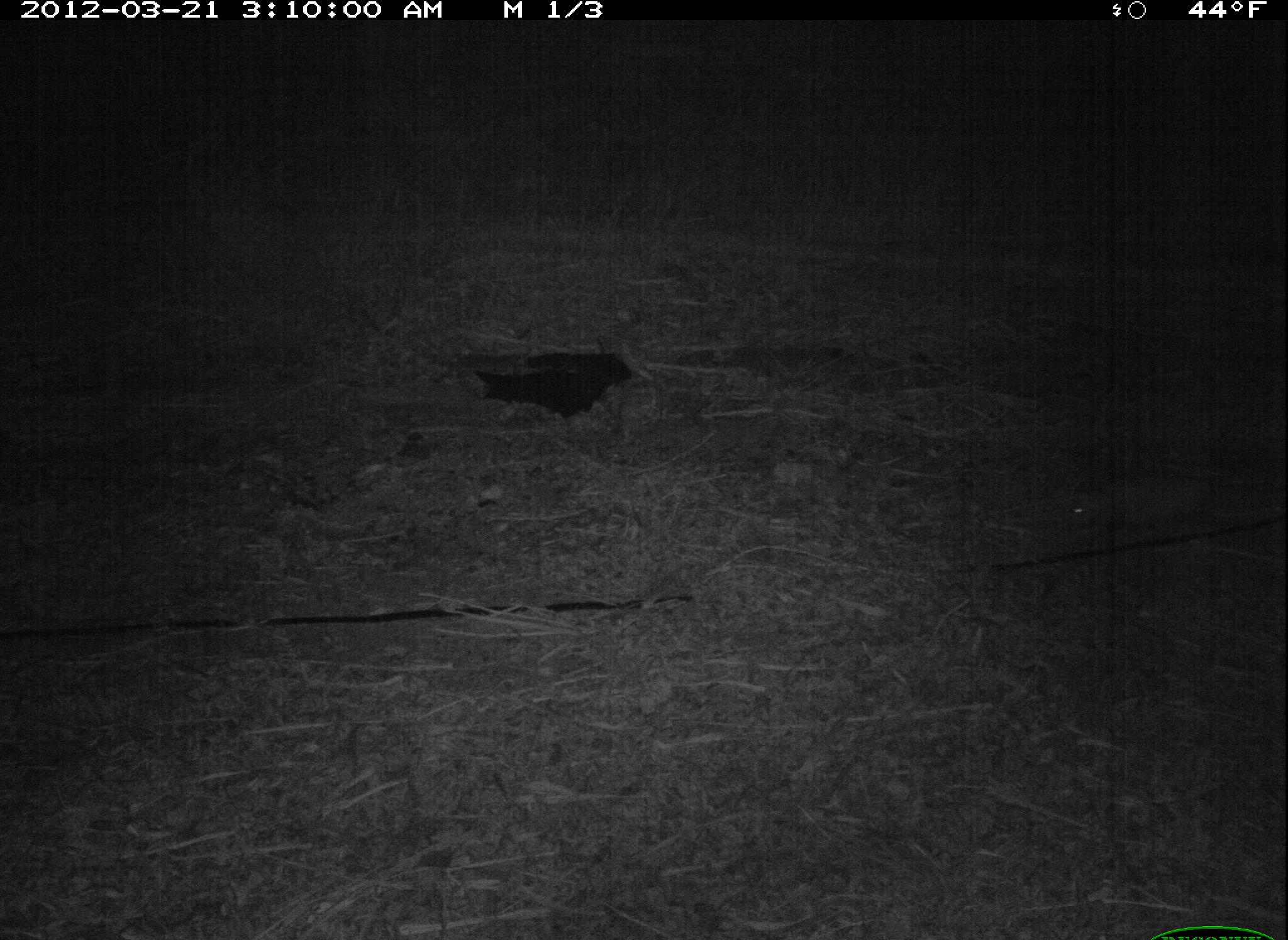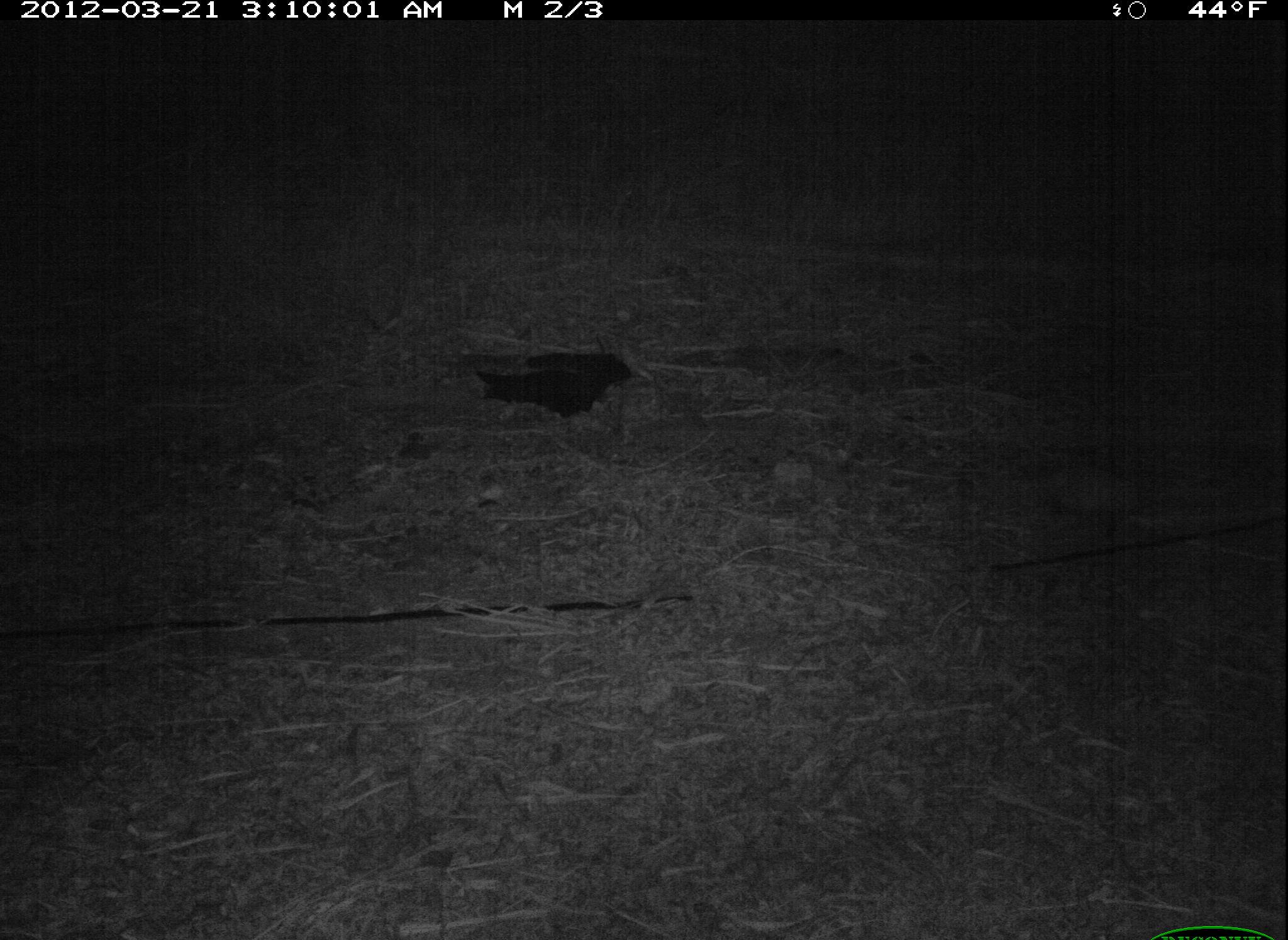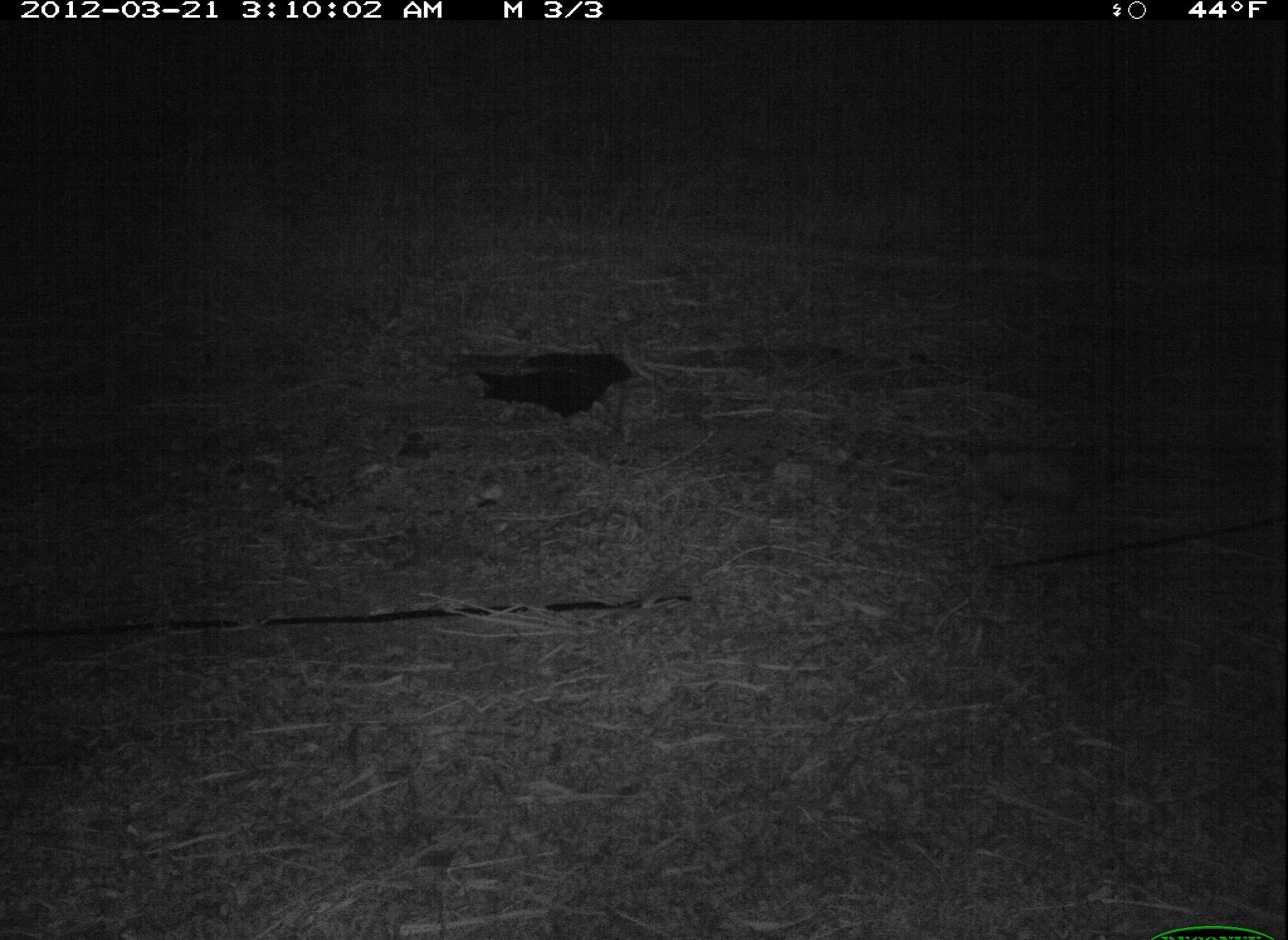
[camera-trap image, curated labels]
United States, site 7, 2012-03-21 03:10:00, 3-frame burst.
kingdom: Animalia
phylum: Chordata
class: Mammalia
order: Didelphimorphia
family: Didelphidae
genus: Didelphis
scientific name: Didelphis virginiana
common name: virginia opossum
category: opossum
Opossum (virginia opossum) (Didelphis virginiana).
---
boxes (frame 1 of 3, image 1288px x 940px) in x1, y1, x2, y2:
opossum: 1043, 448, 1212, 538